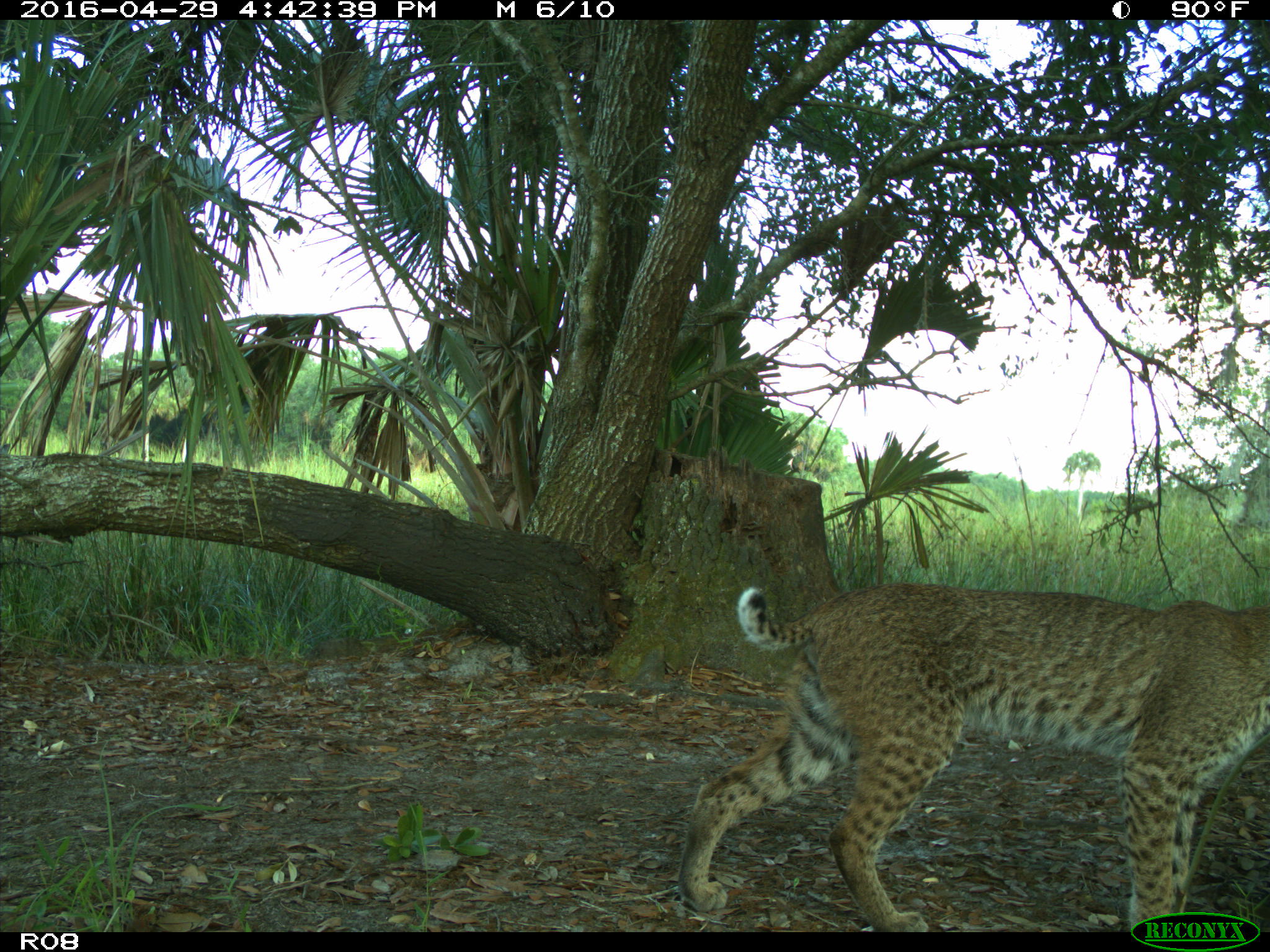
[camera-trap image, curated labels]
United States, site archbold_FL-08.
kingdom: Animalia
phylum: Chordata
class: Mammalia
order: Carnivora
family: Felidae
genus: Lynx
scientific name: Lynx rufus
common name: bobcat